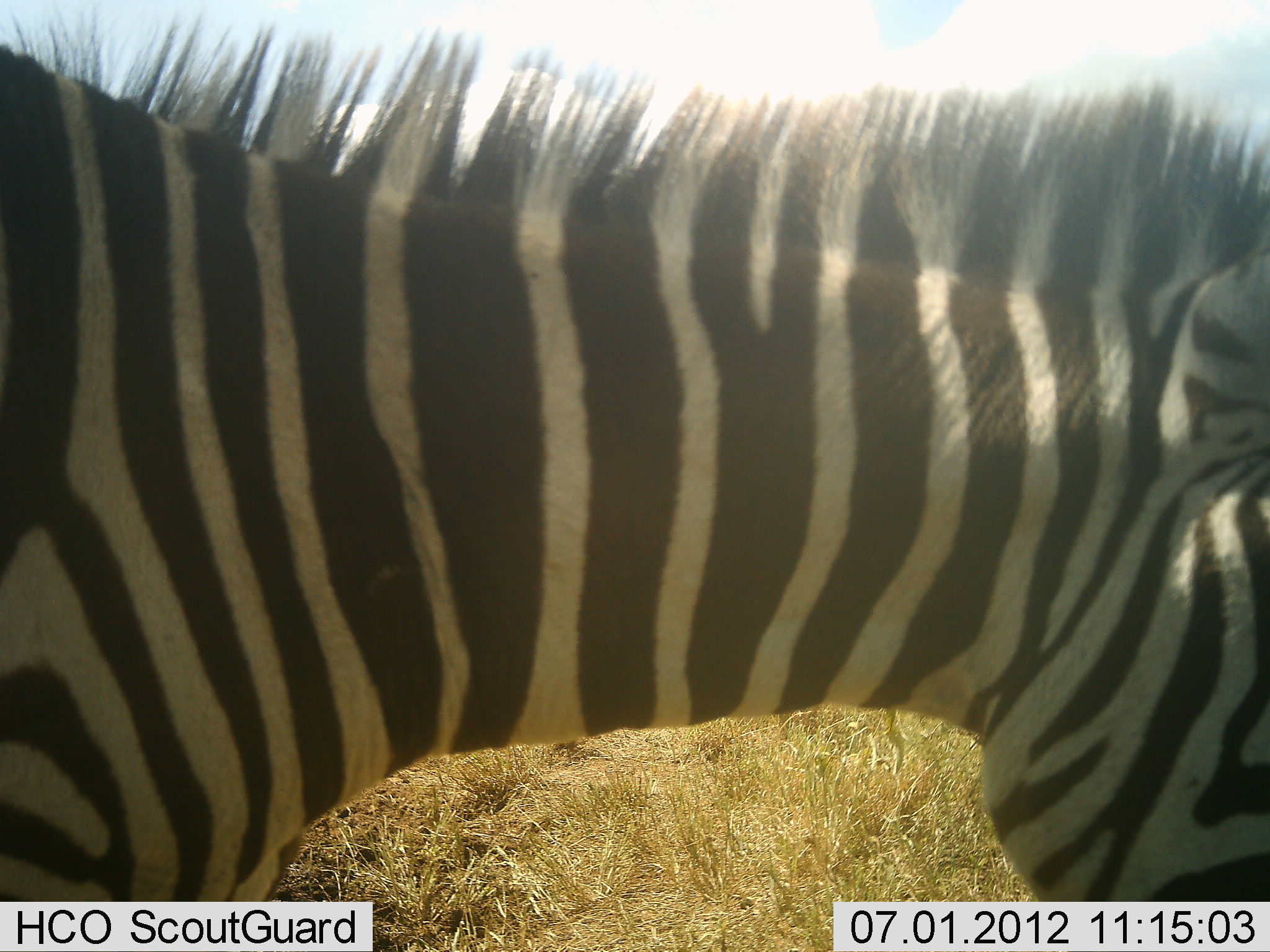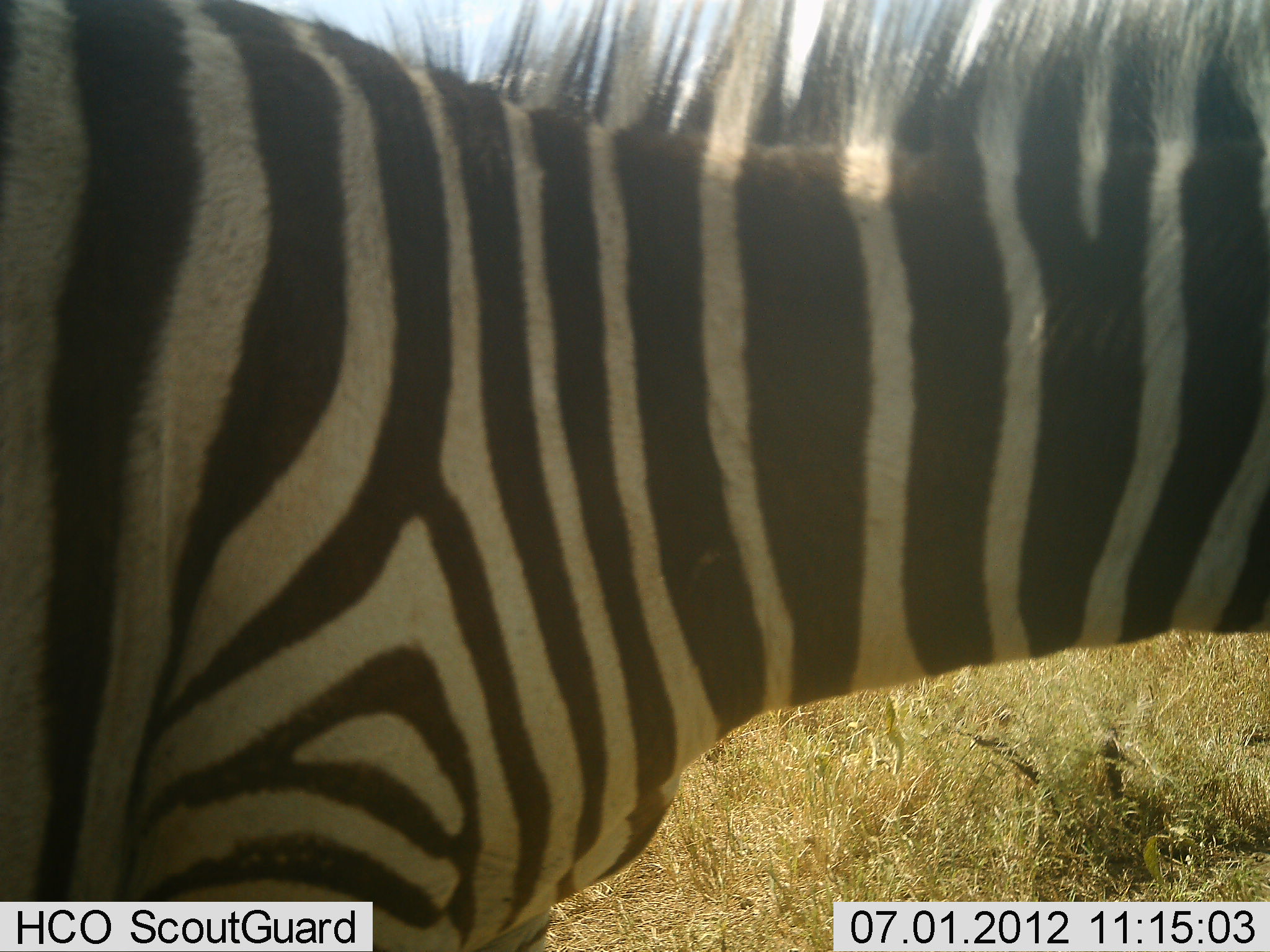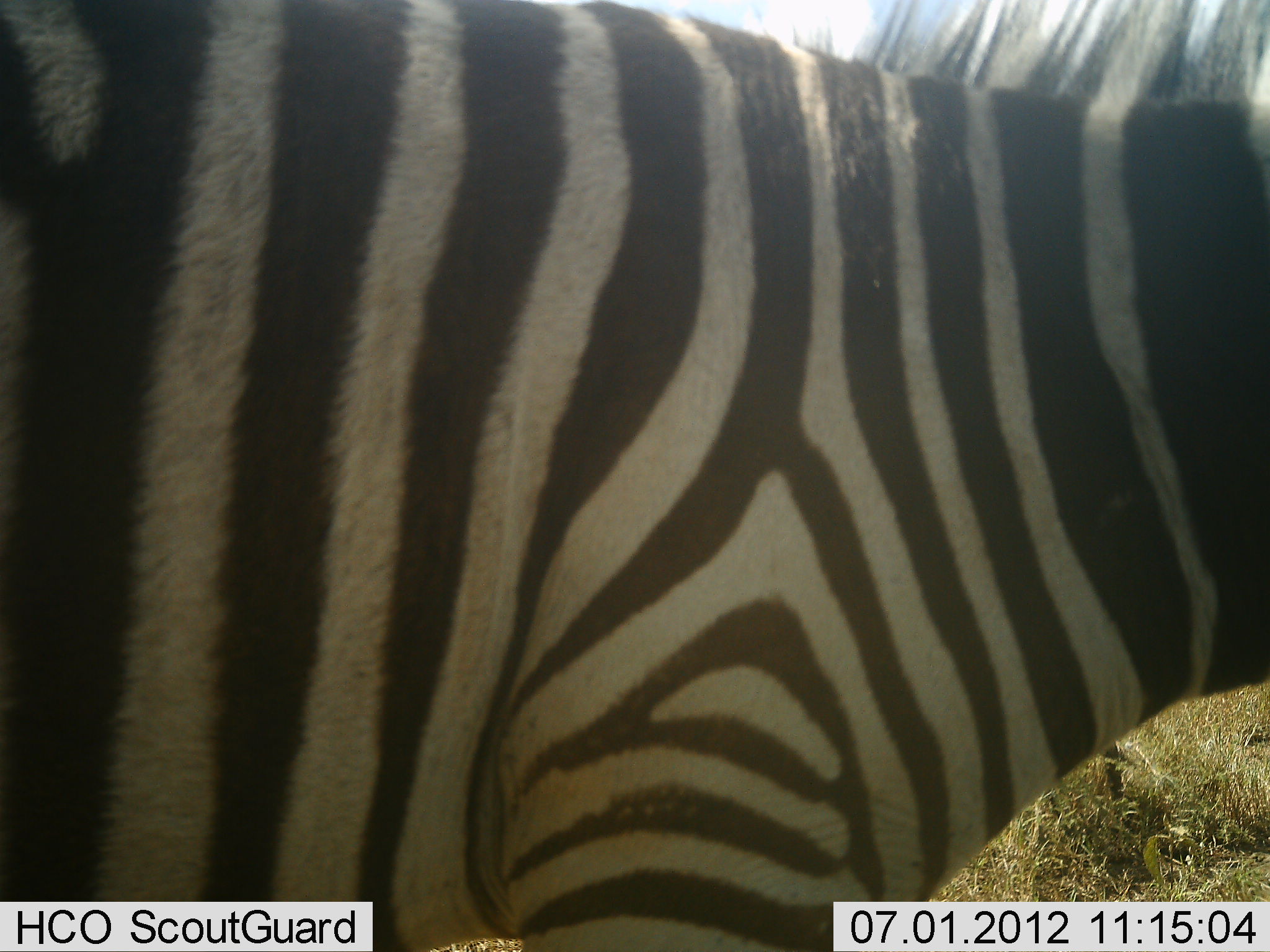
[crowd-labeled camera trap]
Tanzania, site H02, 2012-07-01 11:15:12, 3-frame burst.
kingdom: Animalia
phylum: Chordata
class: Mammalia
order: Perissodactyla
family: Equidae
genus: Equus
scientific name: Equus quagga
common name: plains zebra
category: zebra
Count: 1.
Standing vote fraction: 40%.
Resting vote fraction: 0%.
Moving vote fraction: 60%.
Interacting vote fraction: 0%.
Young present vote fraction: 0%.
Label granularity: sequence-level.